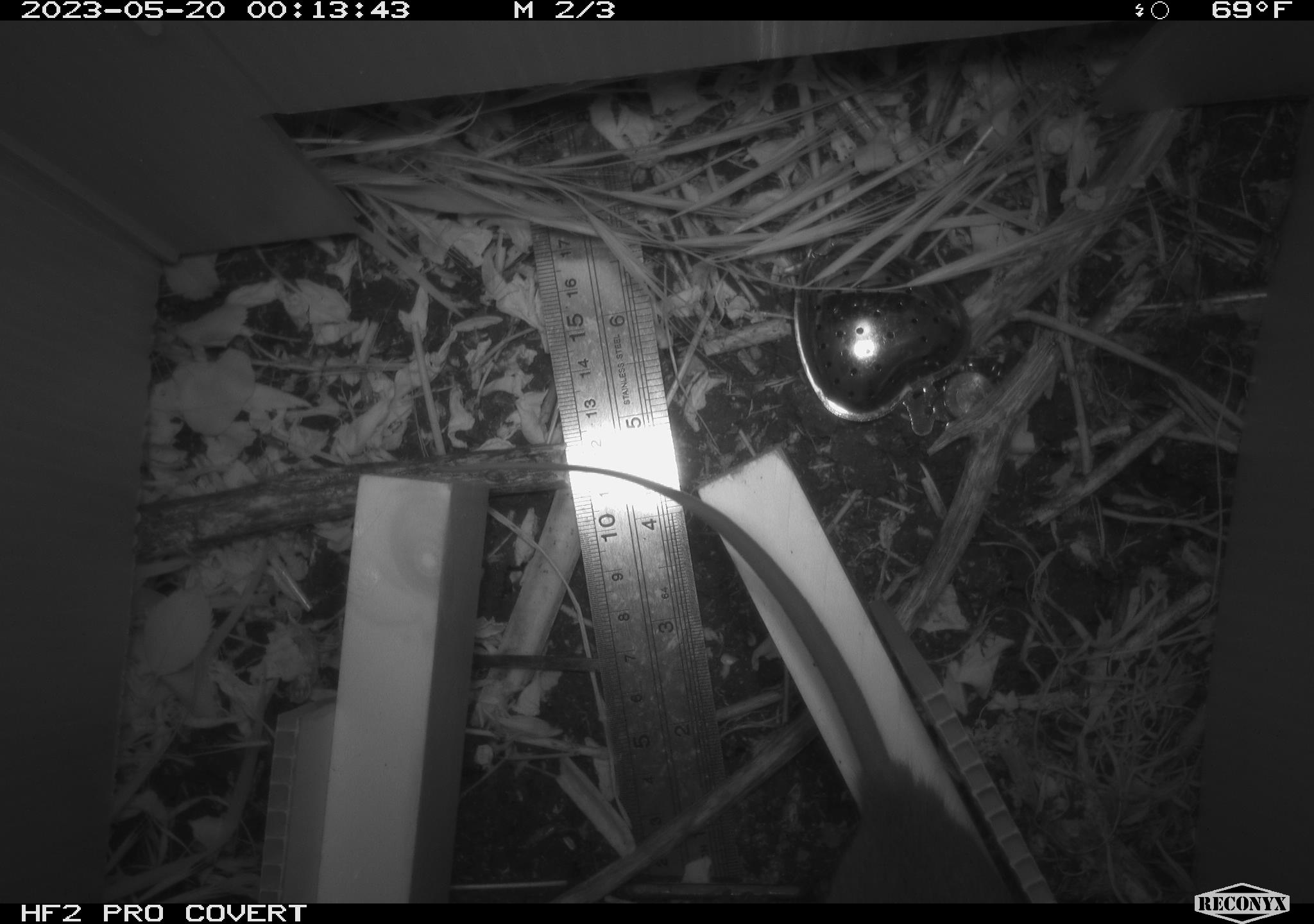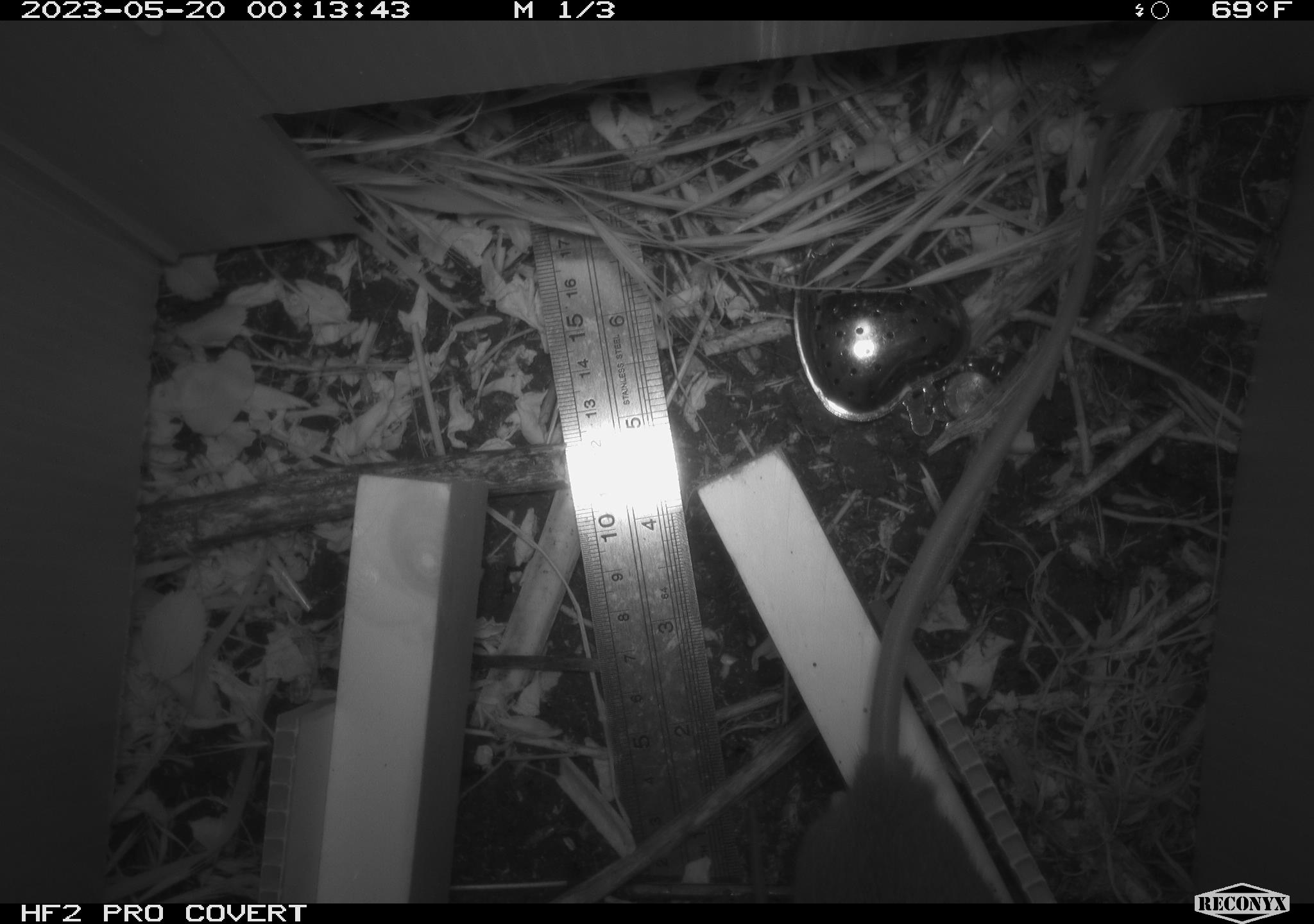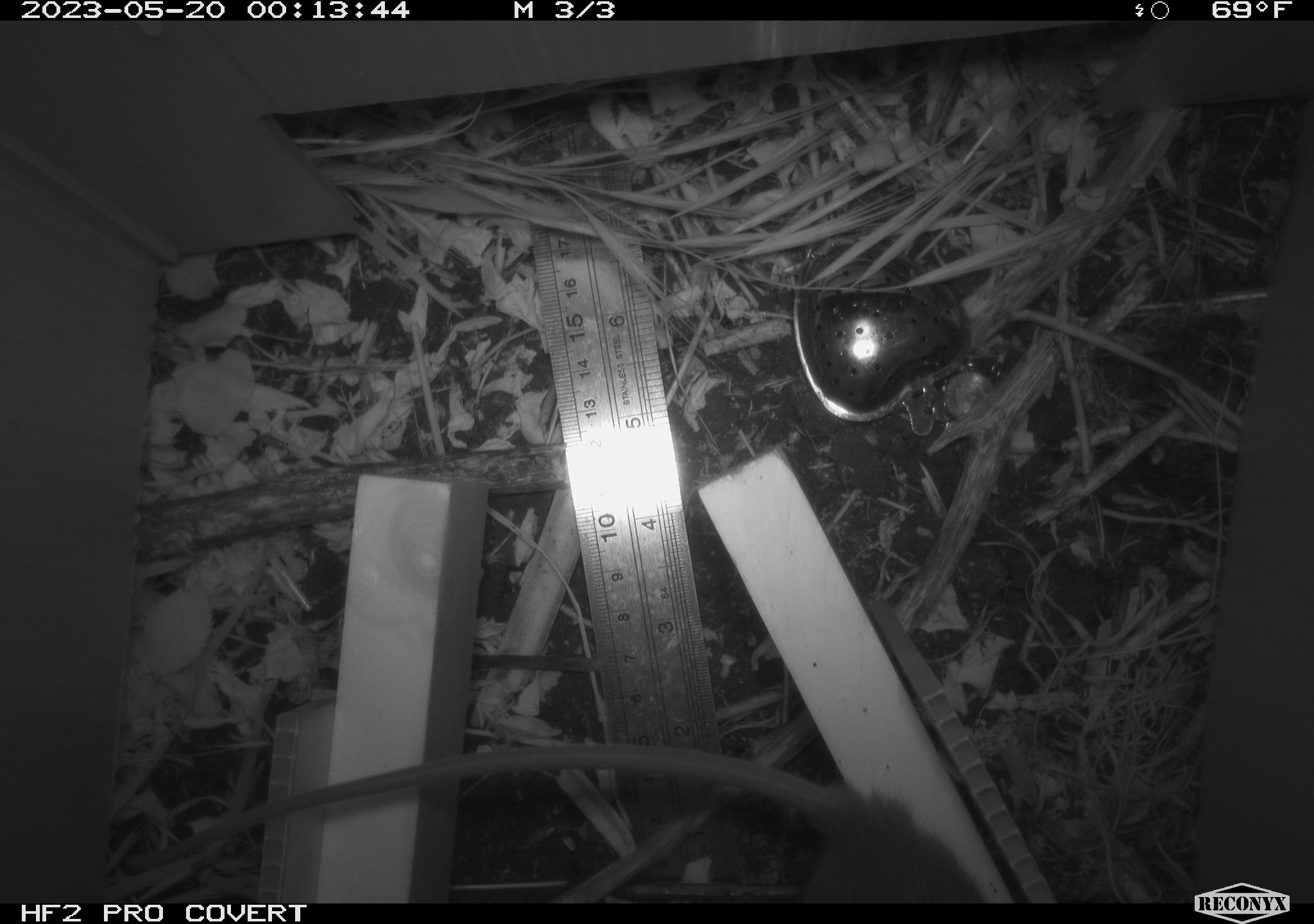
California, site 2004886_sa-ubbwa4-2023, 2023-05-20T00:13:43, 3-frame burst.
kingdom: Animalia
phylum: Chordata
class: Mammalia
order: Rodentia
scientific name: Rodentia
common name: mouse species